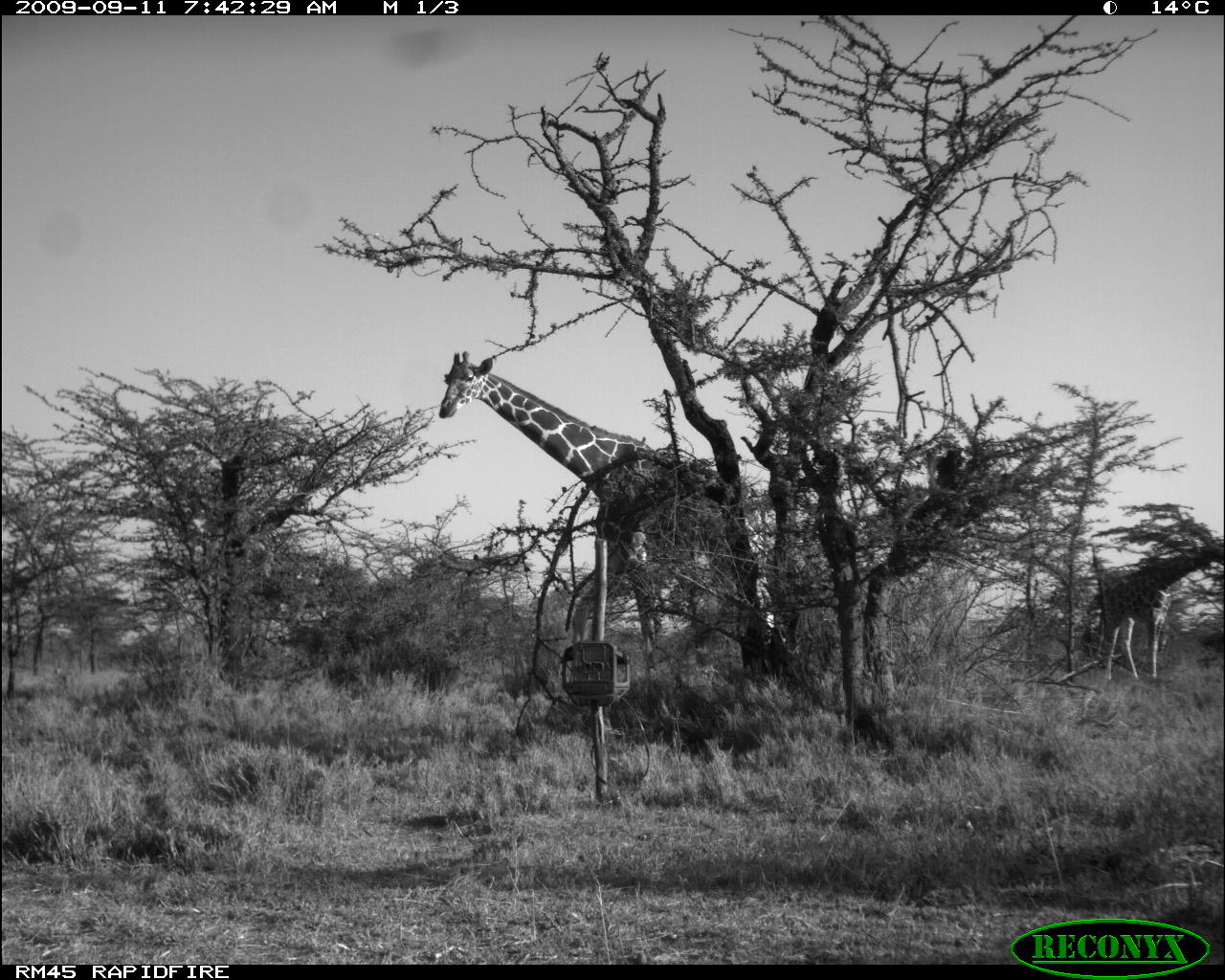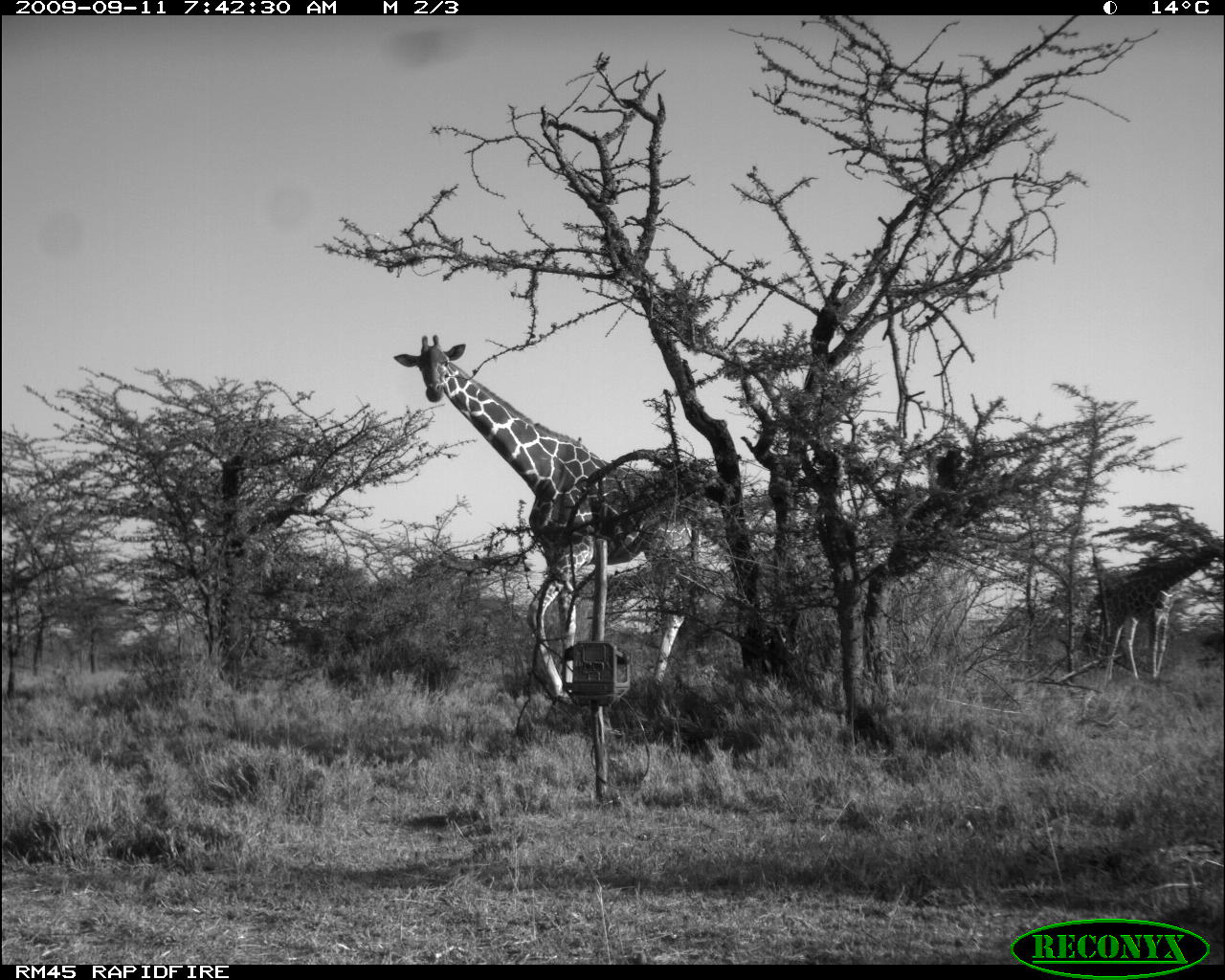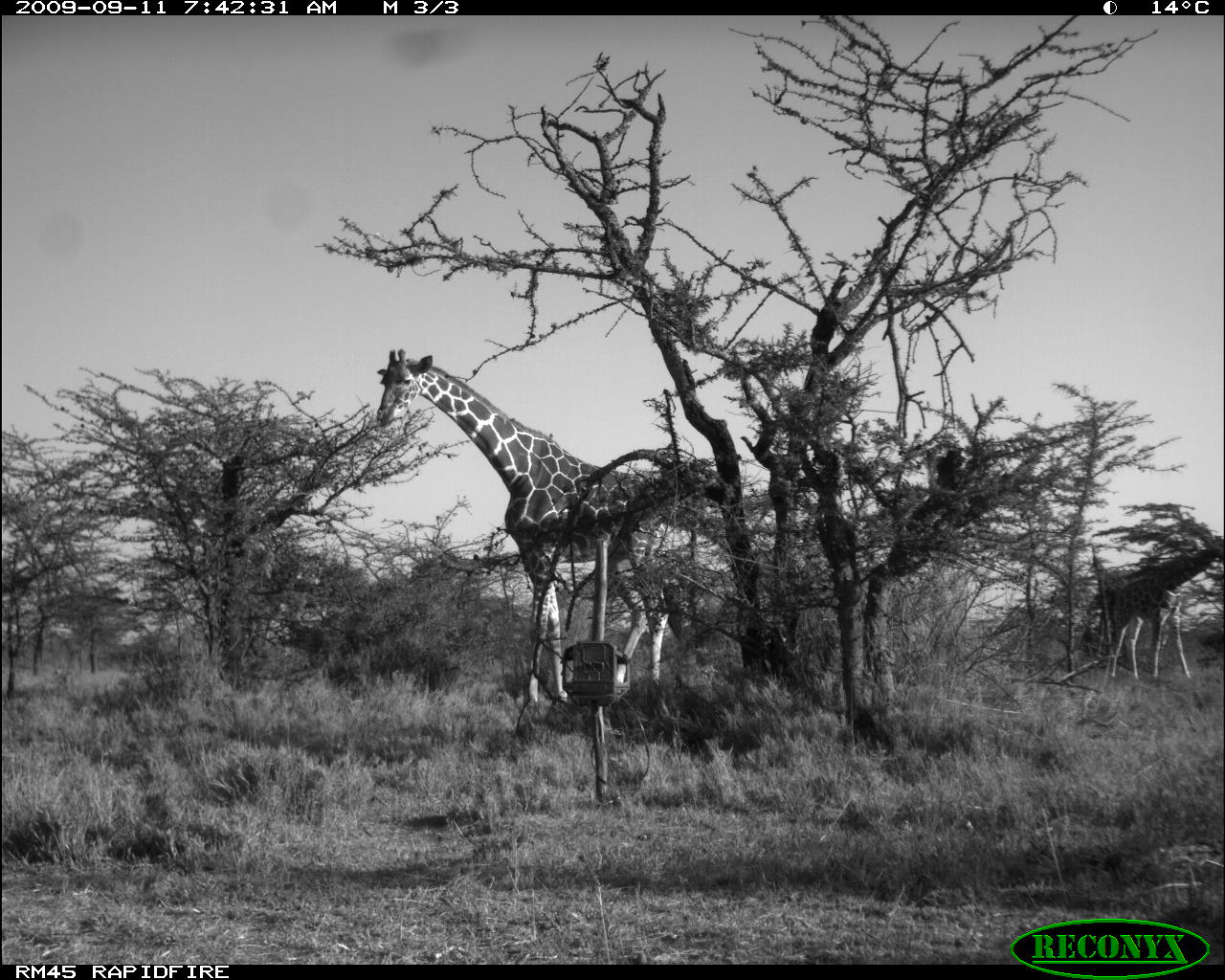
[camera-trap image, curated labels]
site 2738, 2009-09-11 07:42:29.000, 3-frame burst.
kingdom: Animalia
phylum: Chordata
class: Mammalia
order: Artiodactyla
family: Giraffidae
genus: Giraffa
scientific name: Giraffa camelopardalis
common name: giraffe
Giraffa camelopardalis (giraffe), count 2.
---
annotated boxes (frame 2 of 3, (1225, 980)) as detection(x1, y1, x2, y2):
giraffa camelopardalis: detection(391, 329, 698, 691); detection(1093, 538, 1225, 681)